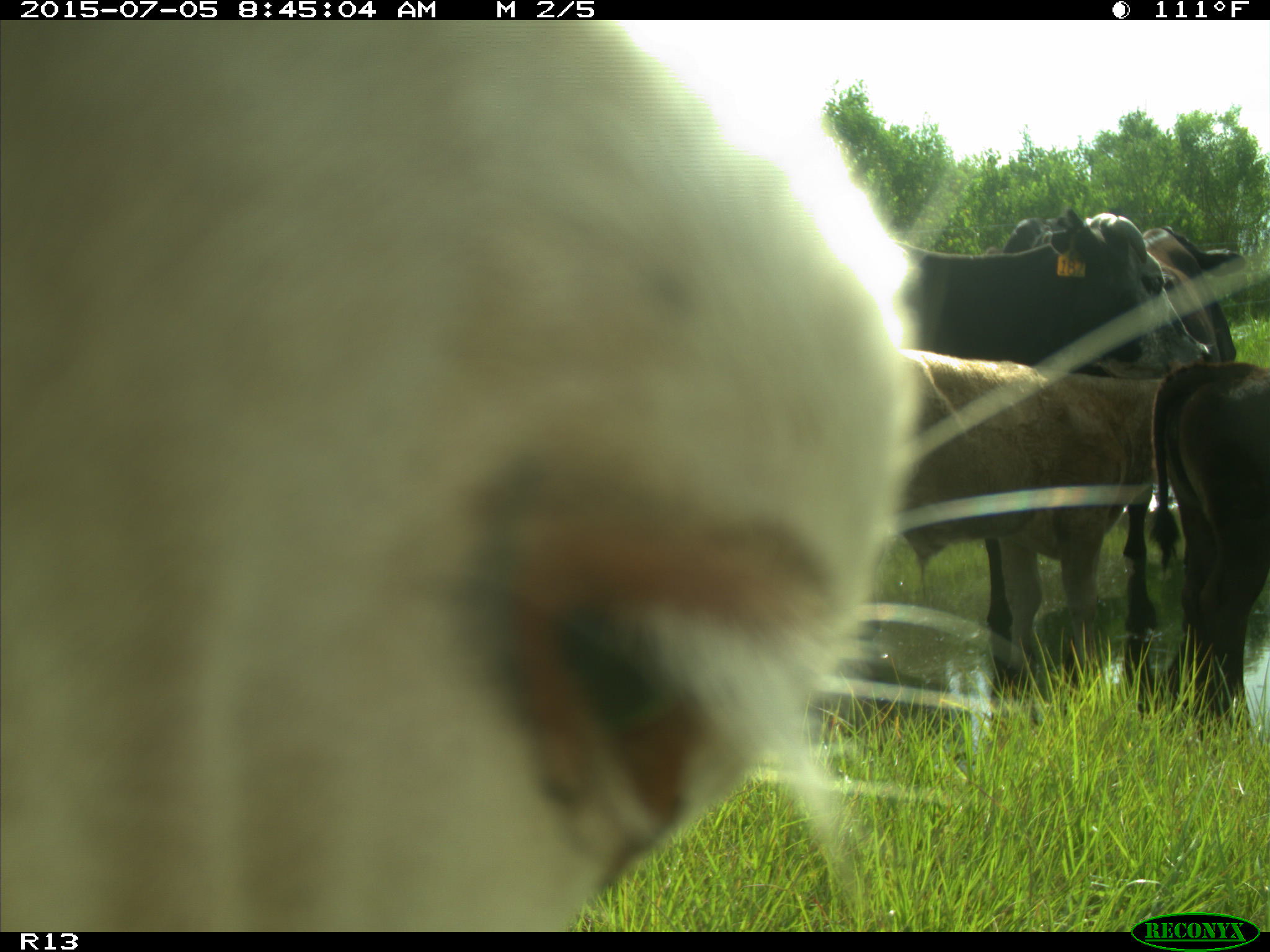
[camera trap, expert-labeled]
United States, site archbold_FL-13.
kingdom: Animalia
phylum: Chordata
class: Mammalia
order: Artiodactyla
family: Bovidae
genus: Bos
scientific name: Bos taurus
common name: domestic cow